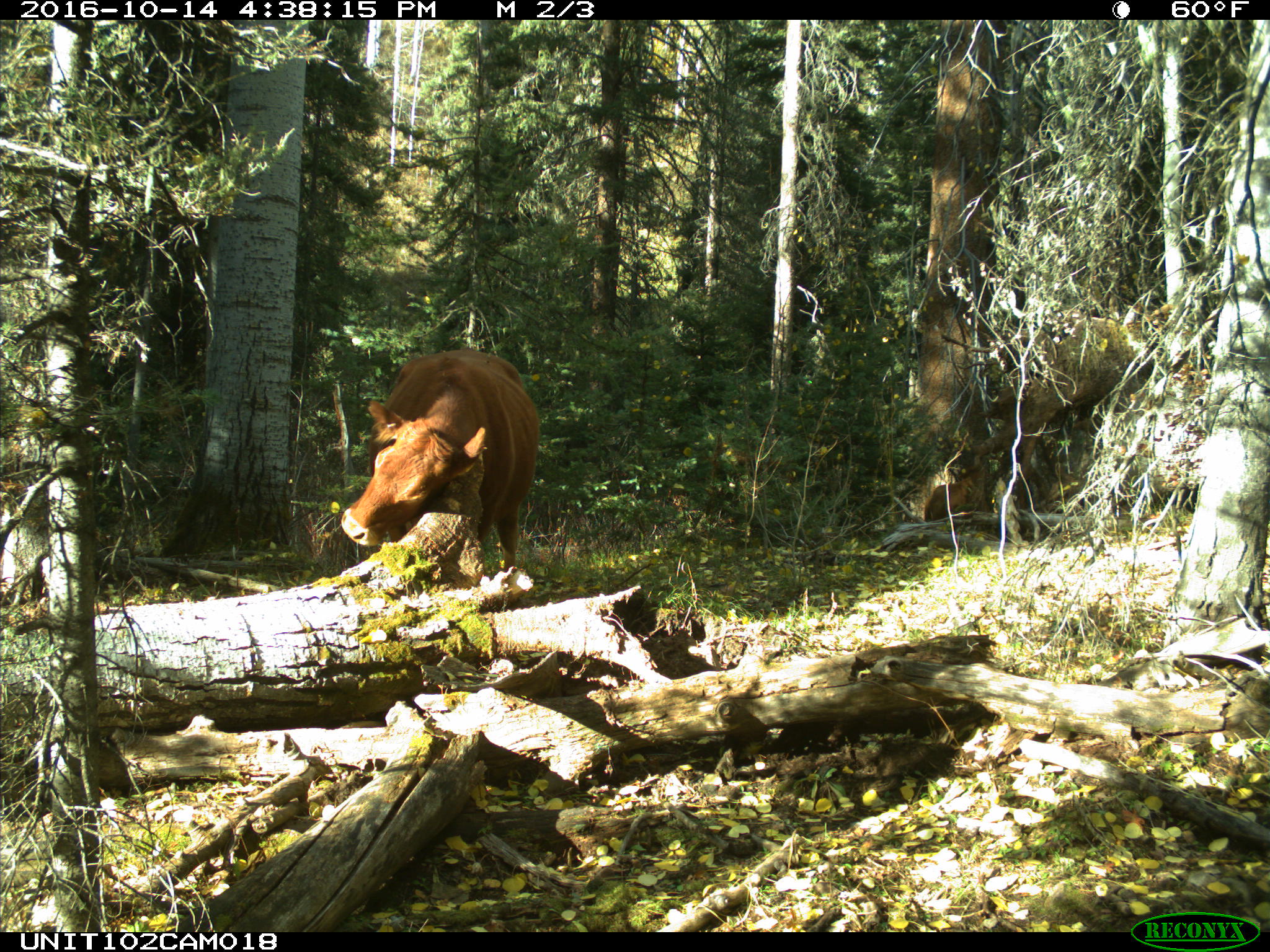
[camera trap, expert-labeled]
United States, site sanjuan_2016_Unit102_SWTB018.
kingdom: Animalia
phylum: Chordata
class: Mammalia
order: Artiodactyla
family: Bovidae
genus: Bos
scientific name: Bos taurus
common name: domestic cow